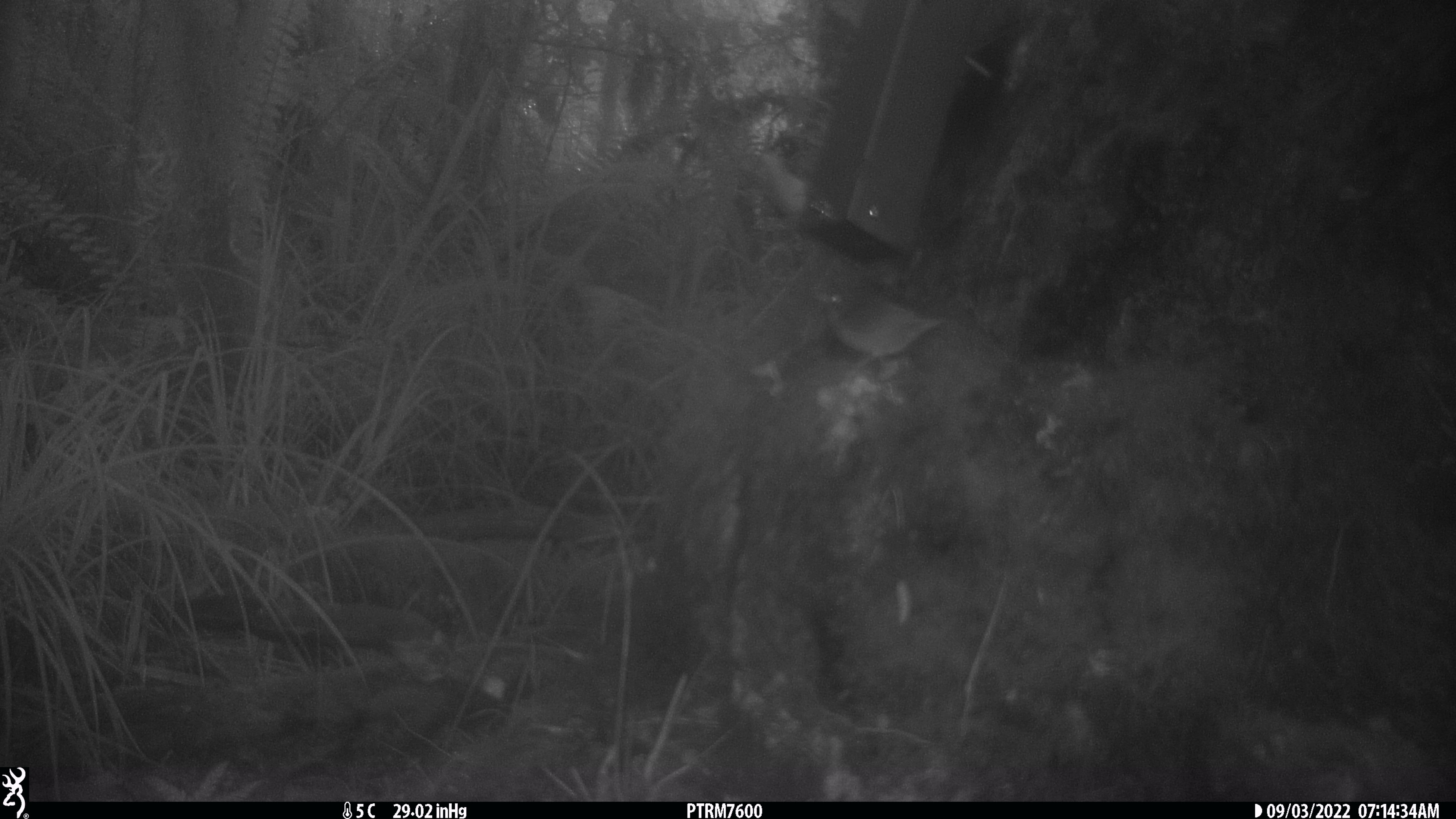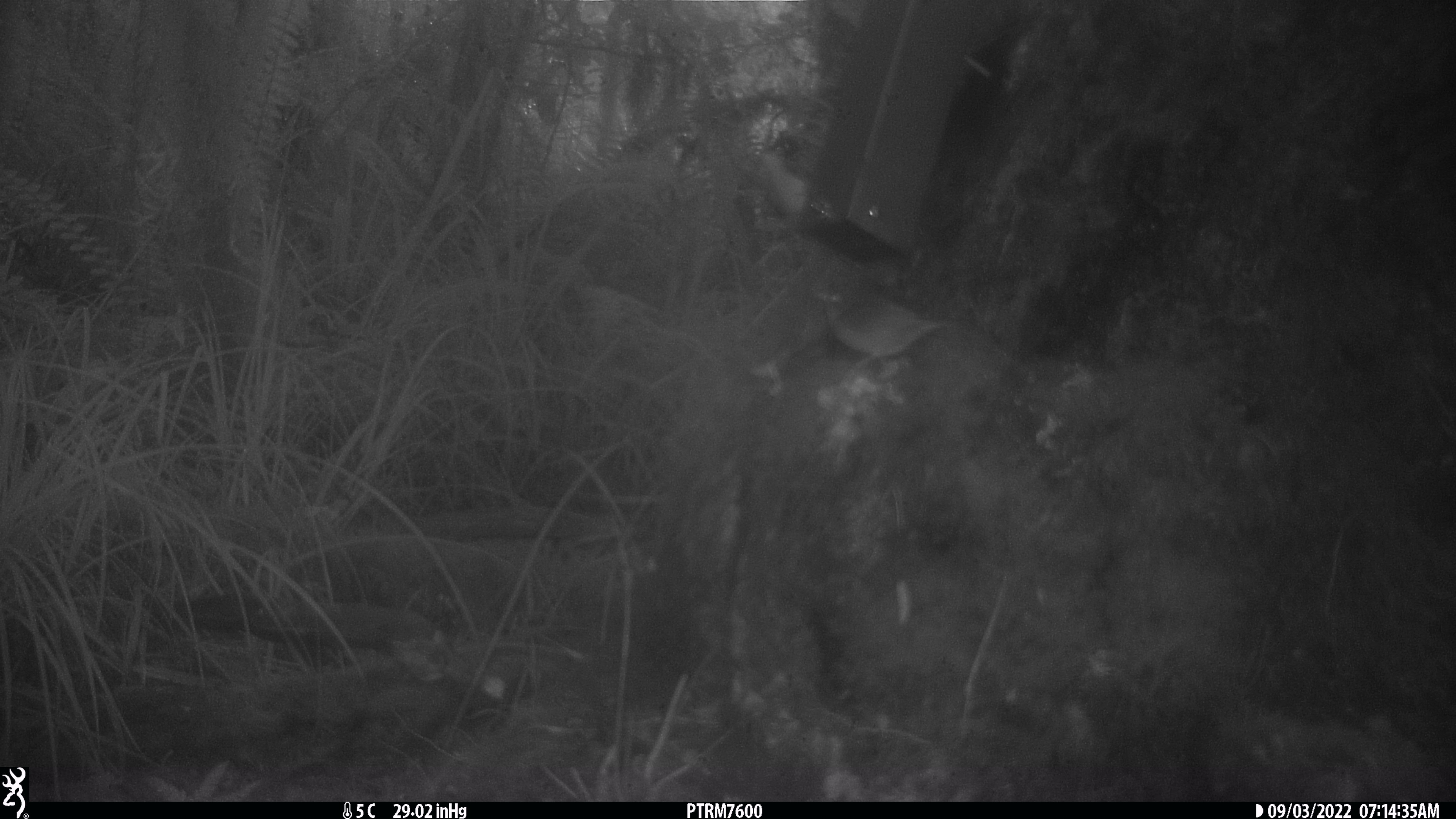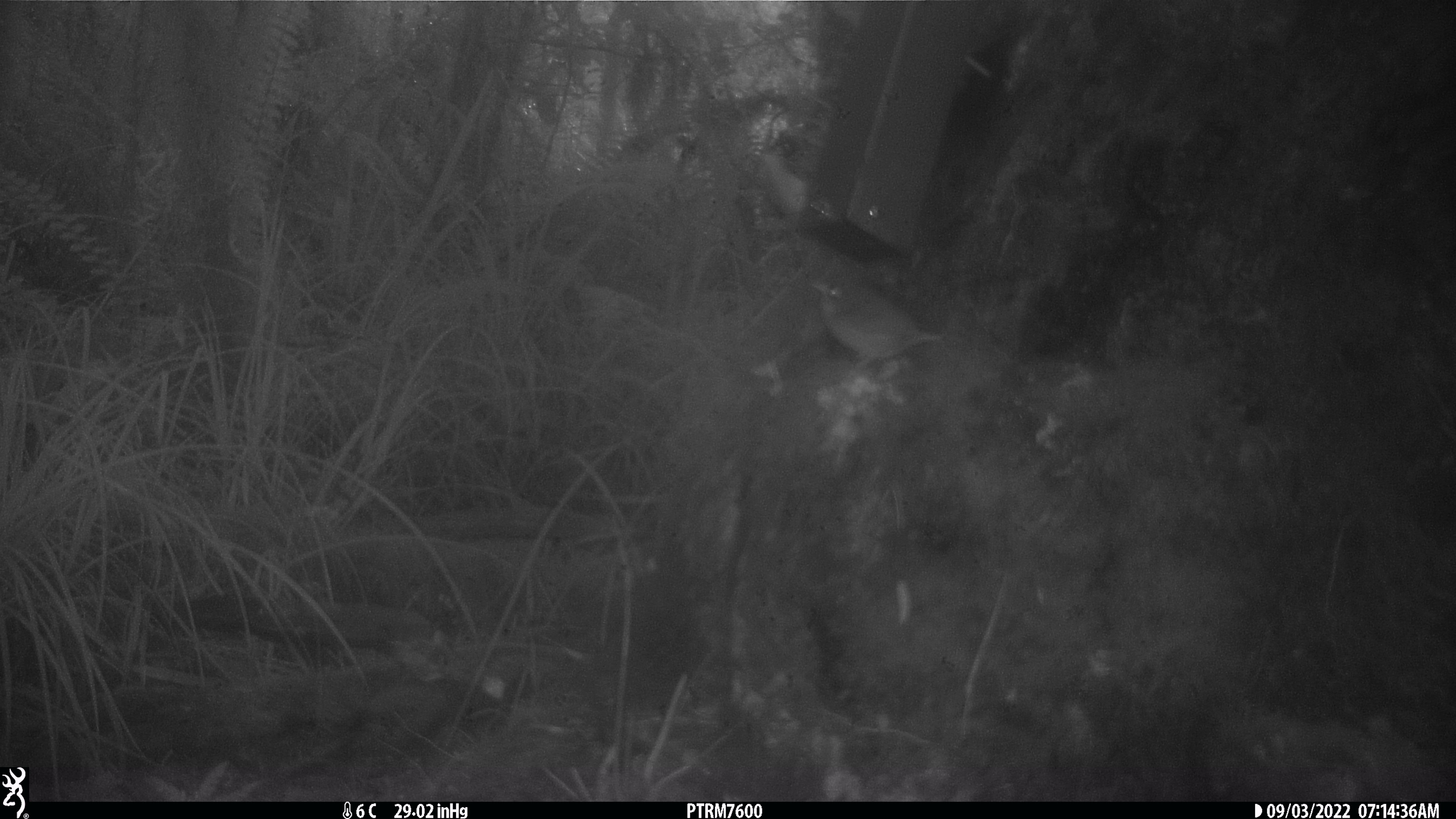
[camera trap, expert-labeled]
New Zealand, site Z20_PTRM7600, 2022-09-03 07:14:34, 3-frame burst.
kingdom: Animalia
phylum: Chordata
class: Aves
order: Passeriformes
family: Zosteropidae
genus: Zosterops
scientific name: Zosterops lateralis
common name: silvereye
Silvereye (Zosterops lateralis).